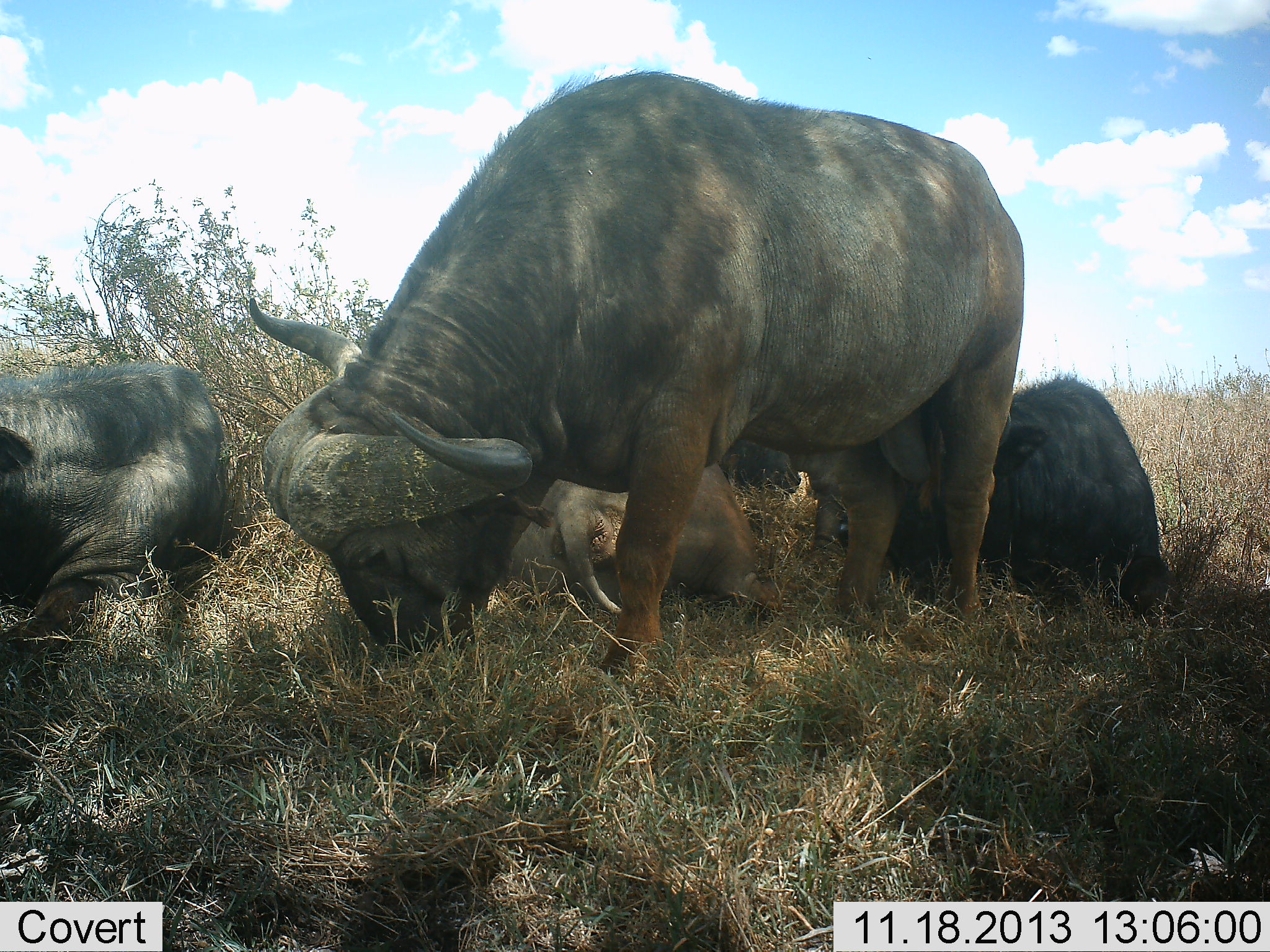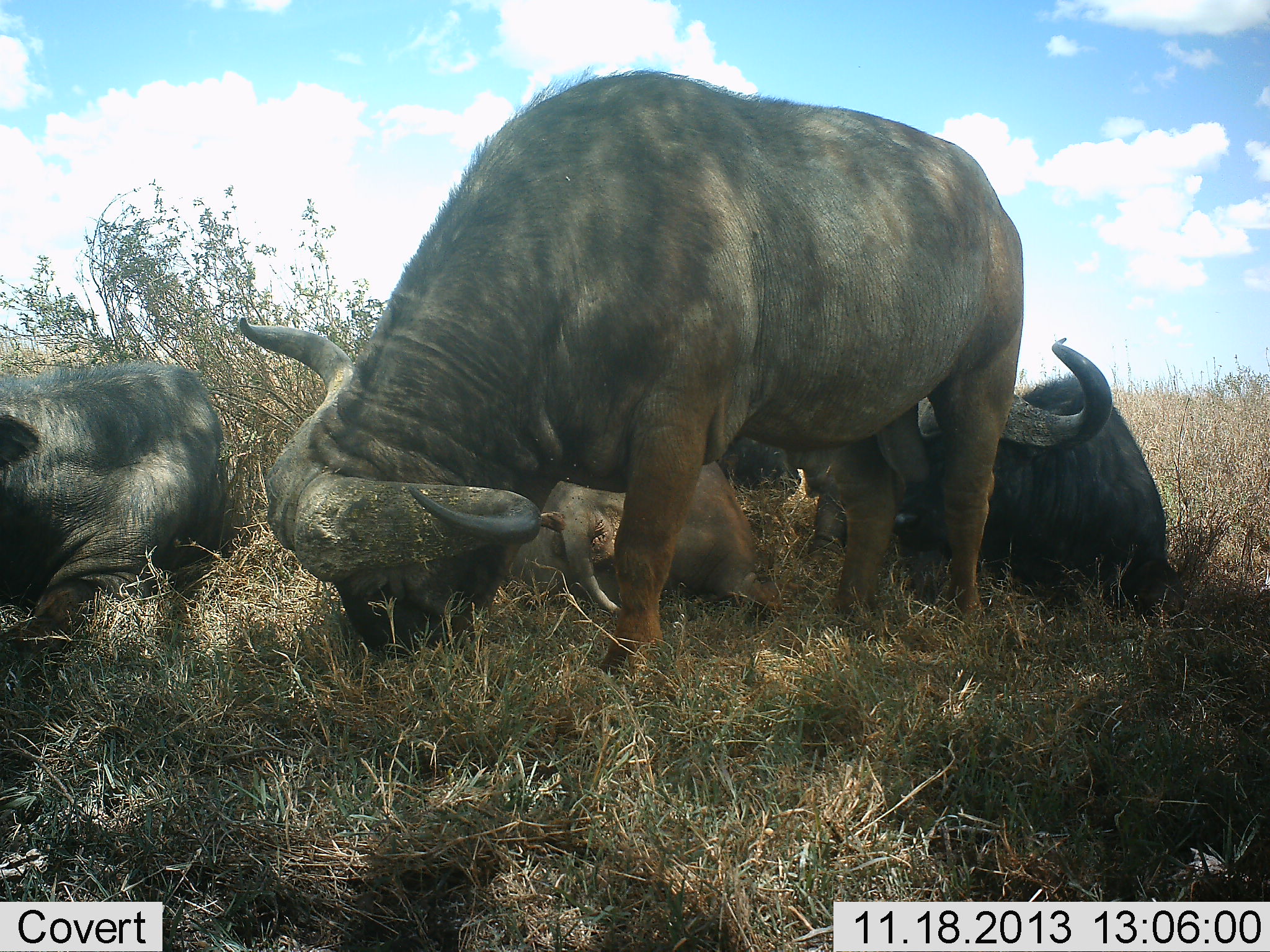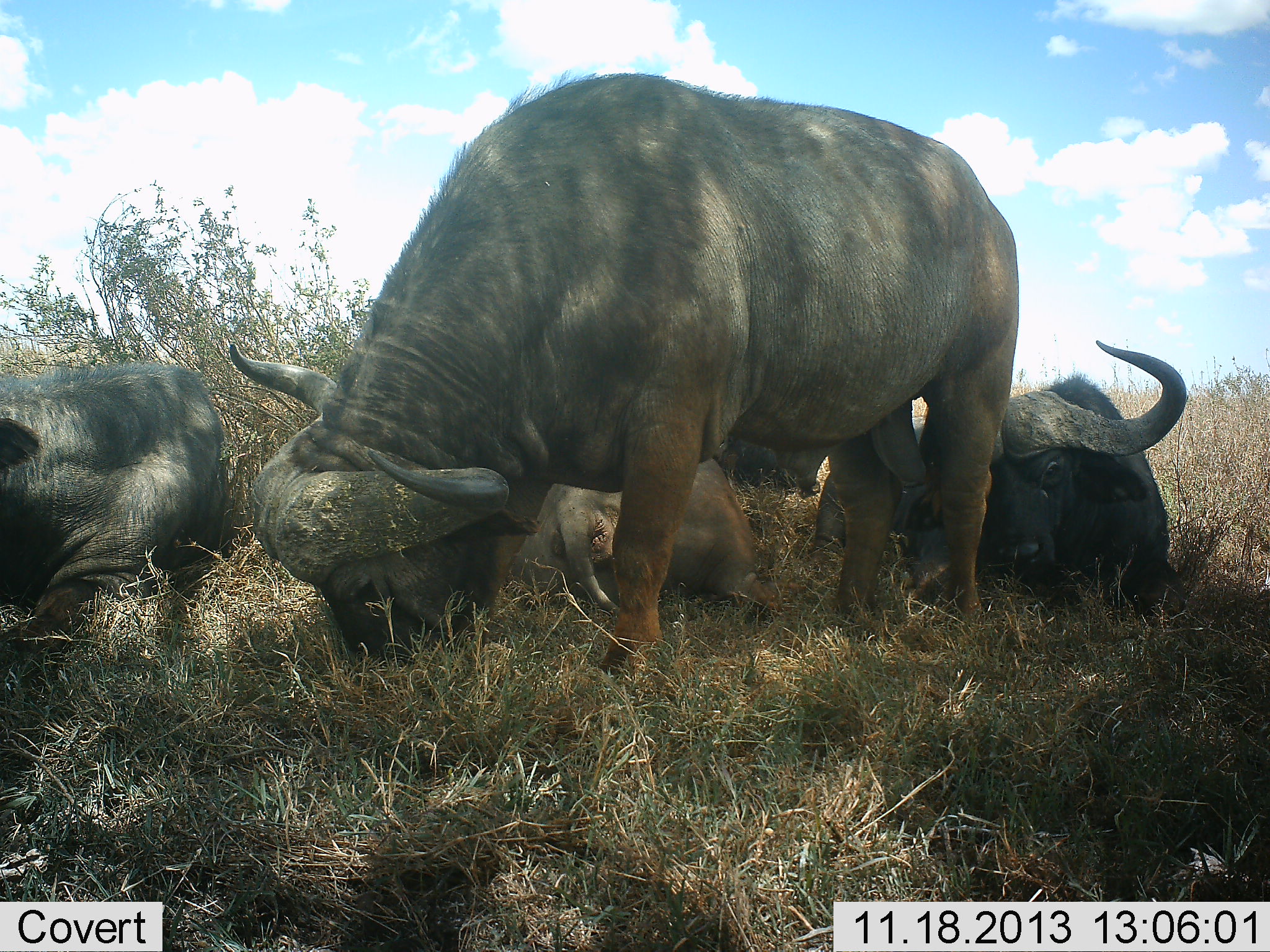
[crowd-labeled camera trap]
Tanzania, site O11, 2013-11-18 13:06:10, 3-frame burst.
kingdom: Animalia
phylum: Chordata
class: Mammalia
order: Artiodactyla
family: Bovidae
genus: Syncerus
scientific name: Syncerus caffer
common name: cape buffalo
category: buffalo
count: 4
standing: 60%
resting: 100%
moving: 0%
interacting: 0%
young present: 0%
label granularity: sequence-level